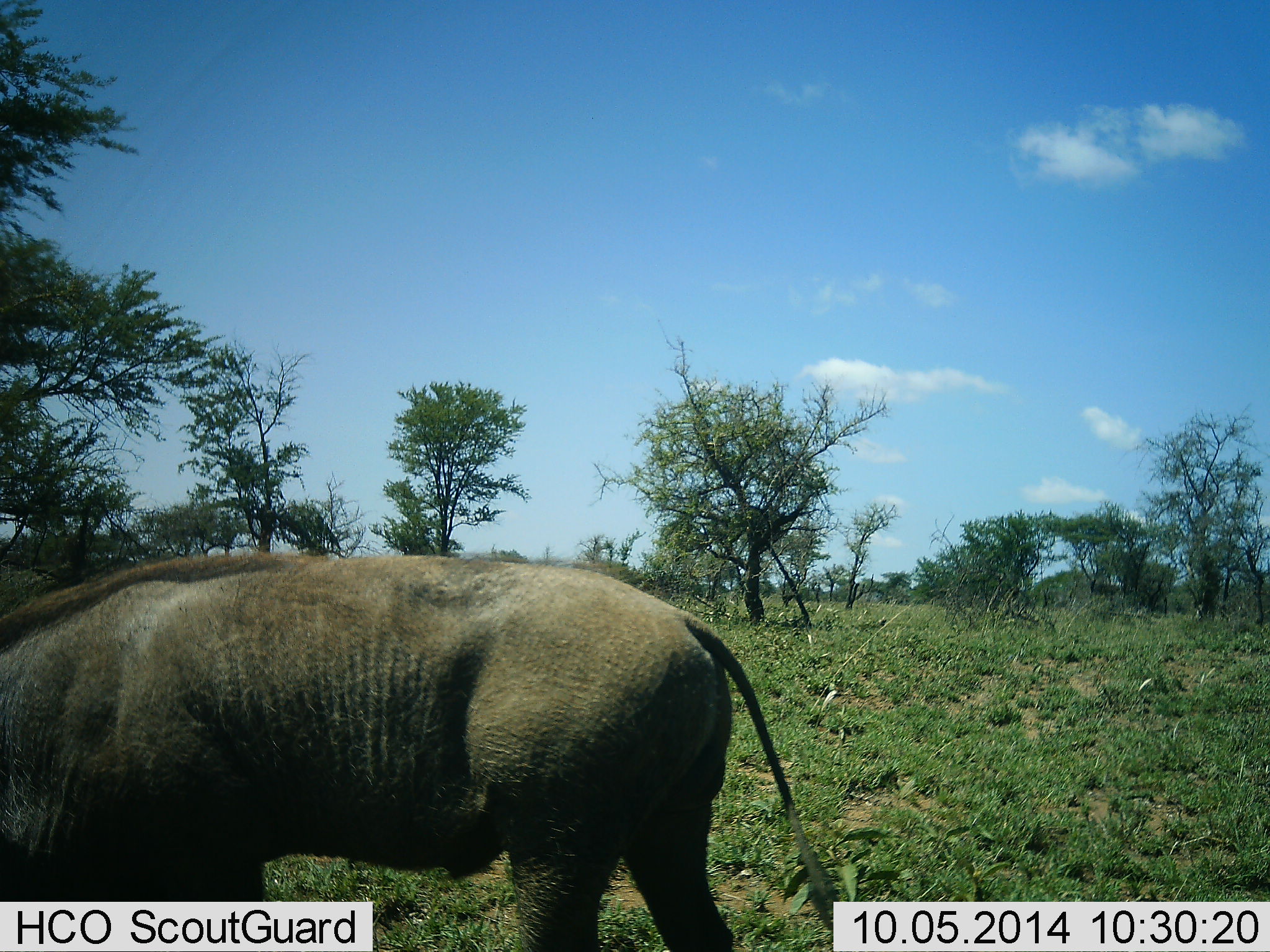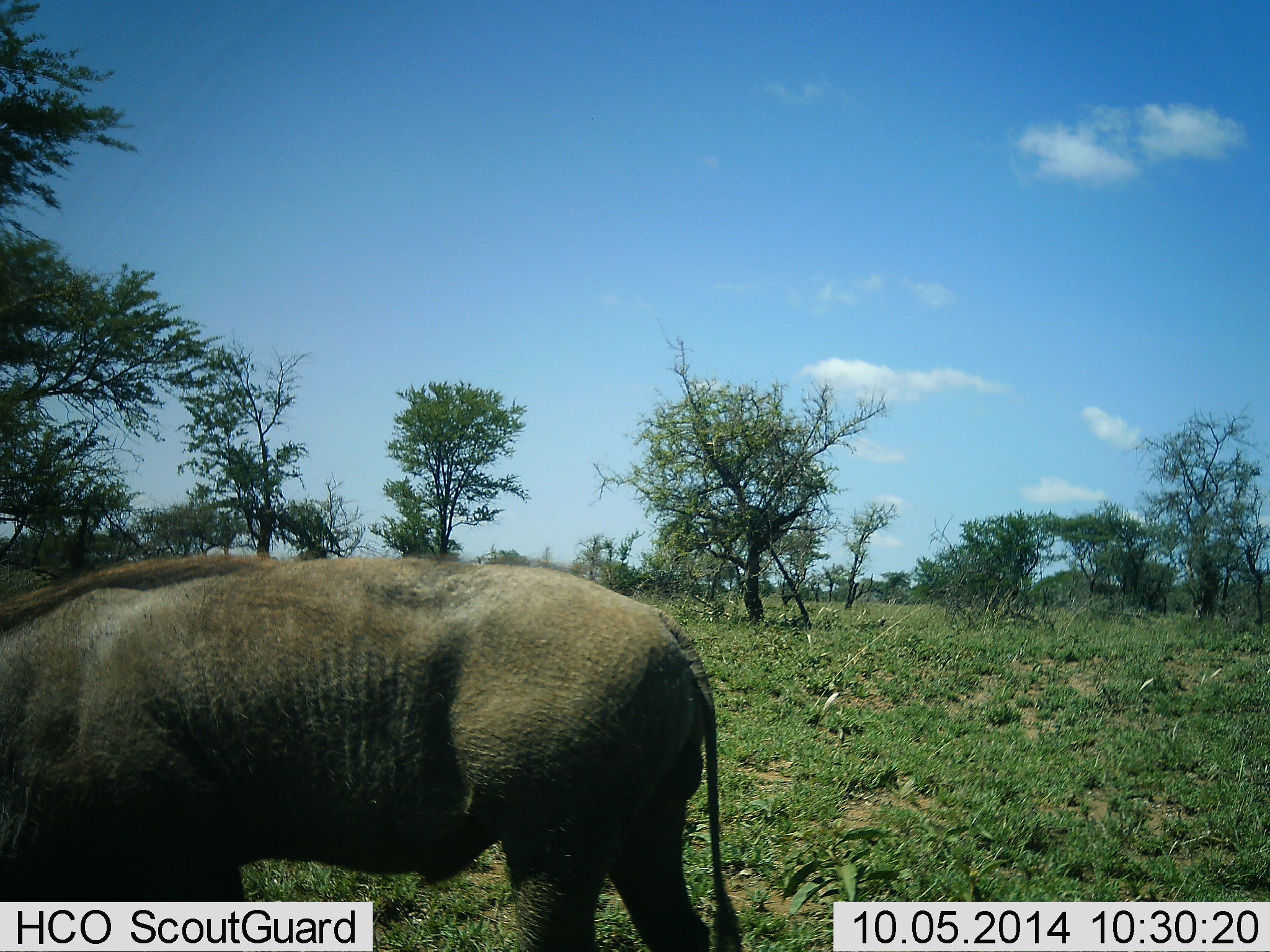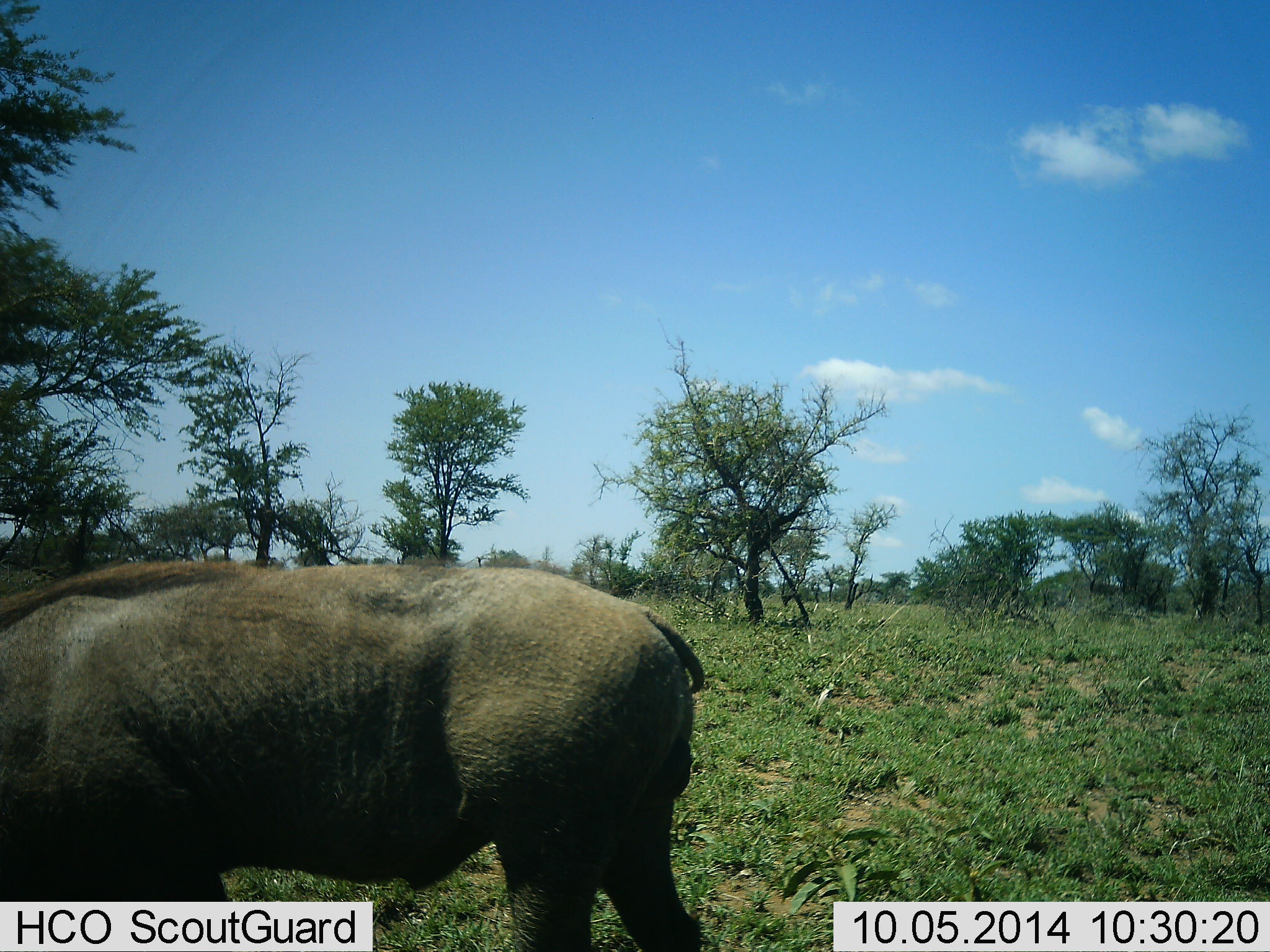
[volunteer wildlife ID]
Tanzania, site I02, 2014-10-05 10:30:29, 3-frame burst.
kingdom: Animalia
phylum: Chordata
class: Mammalia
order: Artiodactyla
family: Suidae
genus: Phacochoerus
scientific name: Phacochoerus africanus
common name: warthog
Warthog (Phacochoerus africanus), count 1. Behavior (volunteer vote fractions): standing 50%, resting 0%, moving 10%, interacting 0%. Young present (vote fraction): 0%. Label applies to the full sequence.